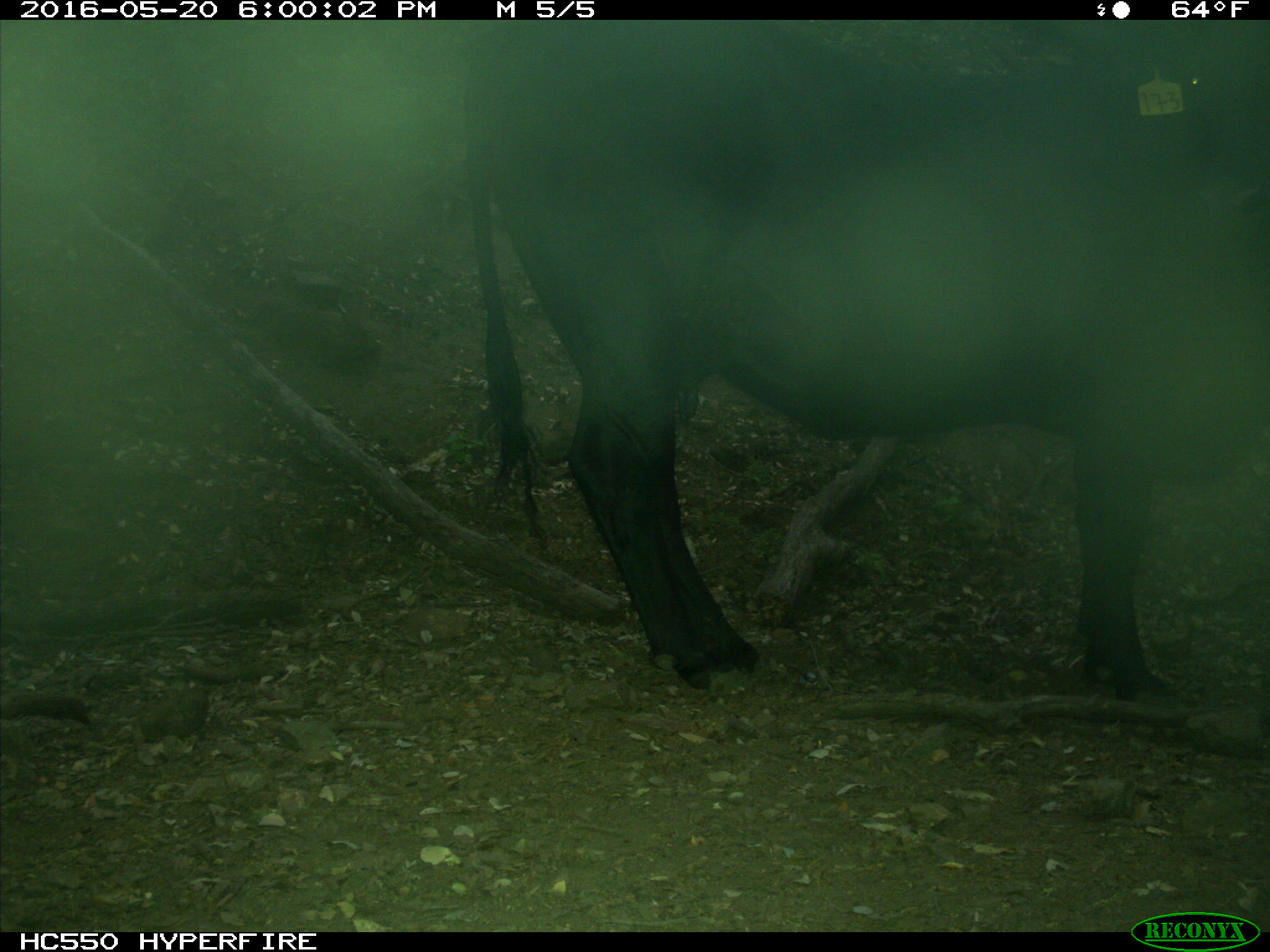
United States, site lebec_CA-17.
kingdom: Animalia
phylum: Chordata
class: Mammalia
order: Artiodactyla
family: Bovidae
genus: Bos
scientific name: Bos taurus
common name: domestic cow